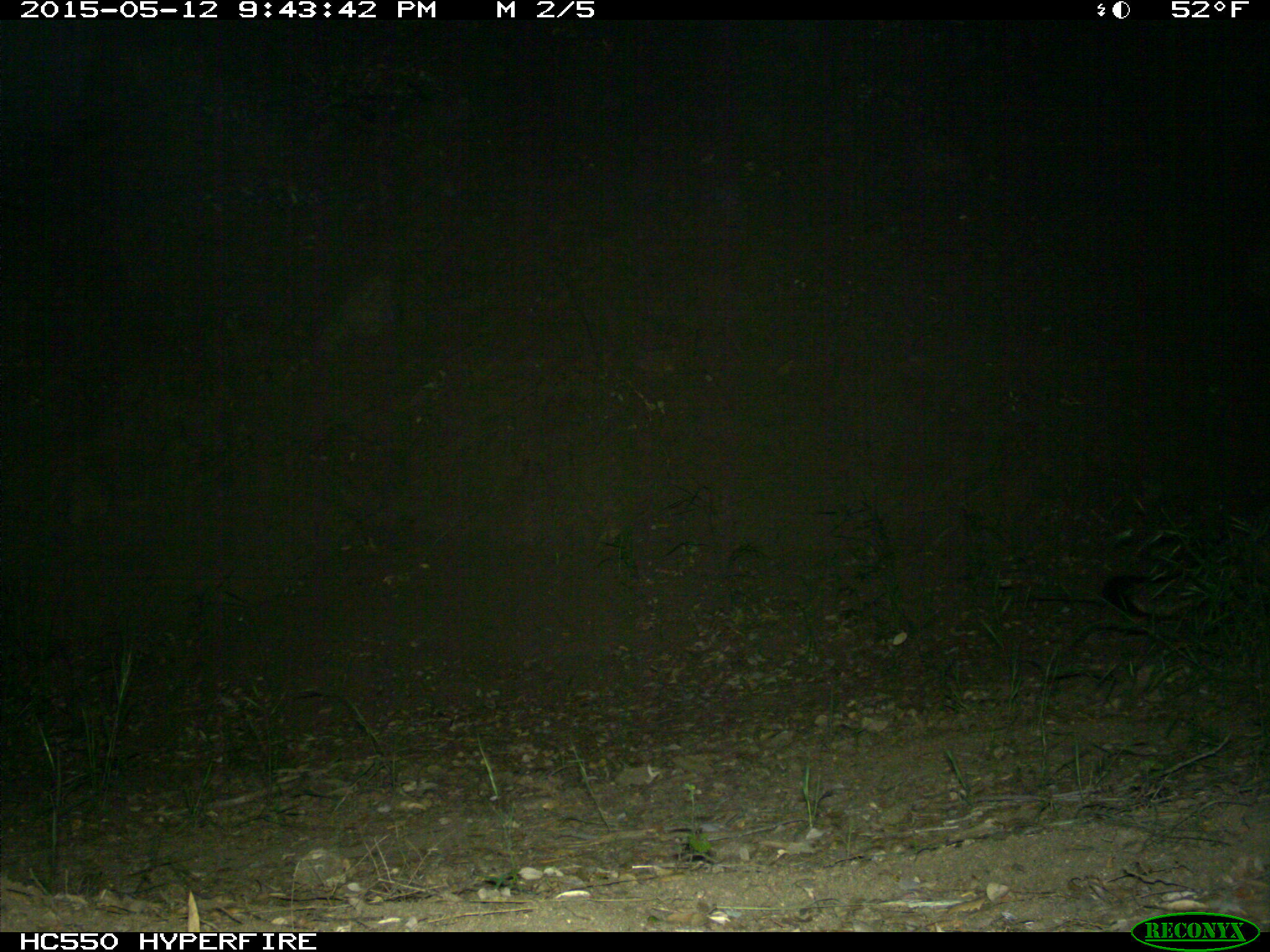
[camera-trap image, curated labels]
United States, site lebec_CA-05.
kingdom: Animalia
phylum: Chordata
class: Mammalia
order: Carnivora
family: Canidae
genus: Urocyon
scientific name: Urocyon cinereoargenteus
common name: gray fox